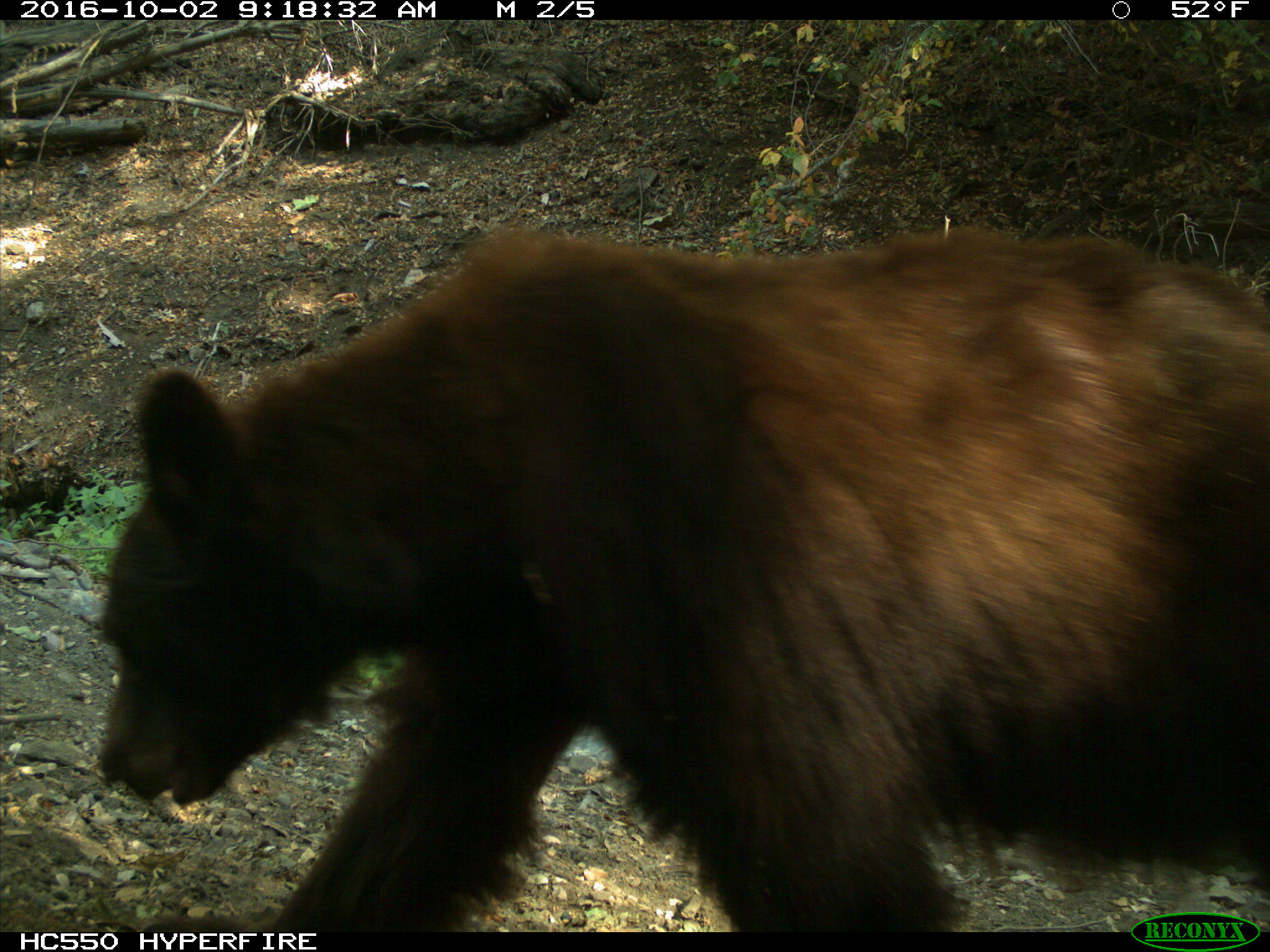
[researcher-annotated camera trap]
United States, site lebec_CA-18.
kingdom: Animalia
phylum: Chordata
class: Mammalia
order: Carnivora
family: Ursidae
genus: Ursus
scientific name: Ursus americanus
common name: american black bear